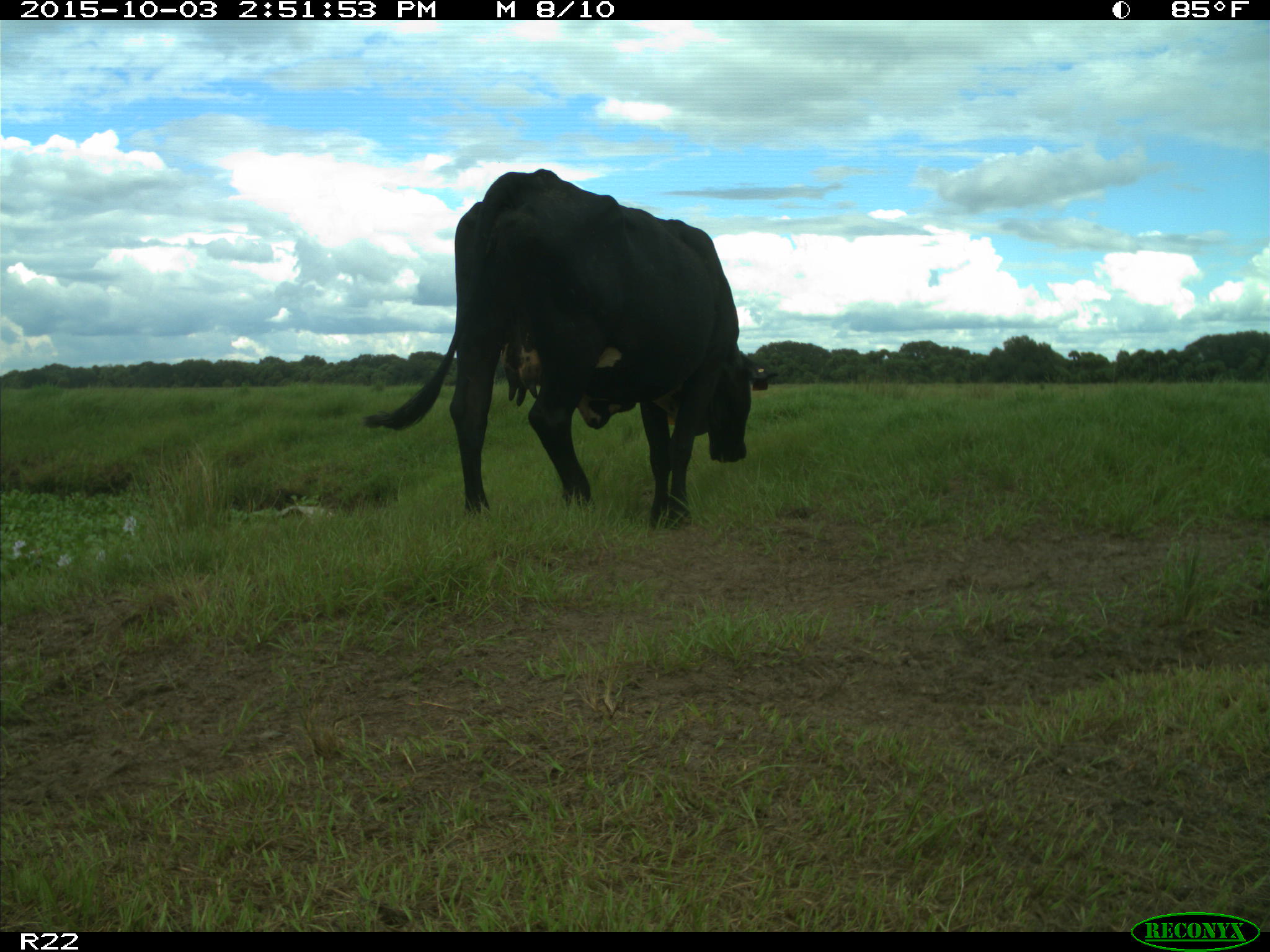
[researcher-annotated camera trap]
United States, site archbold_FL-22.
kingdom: Animalia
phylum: Chordata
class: Mammalia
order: Artiodactyla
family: Bovidae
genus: Bos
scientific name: Bos taurus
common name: domestic cow